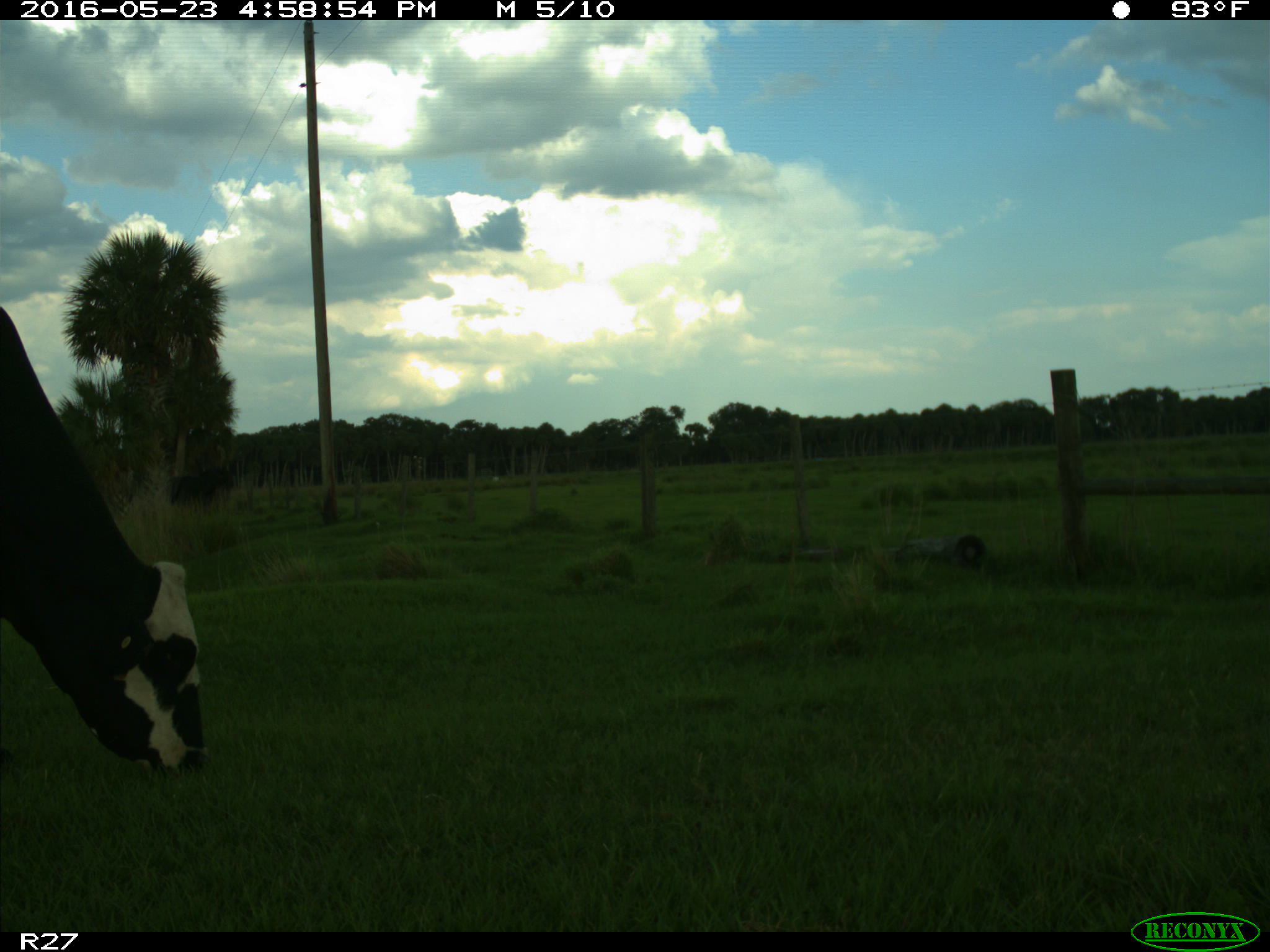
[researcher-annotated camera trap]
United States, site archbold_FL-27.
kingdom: Animalia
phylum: Chordata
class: Mammalia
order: Artiodactyla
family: Bovidae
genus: Bos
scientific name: Bos taurus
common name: domestic cow